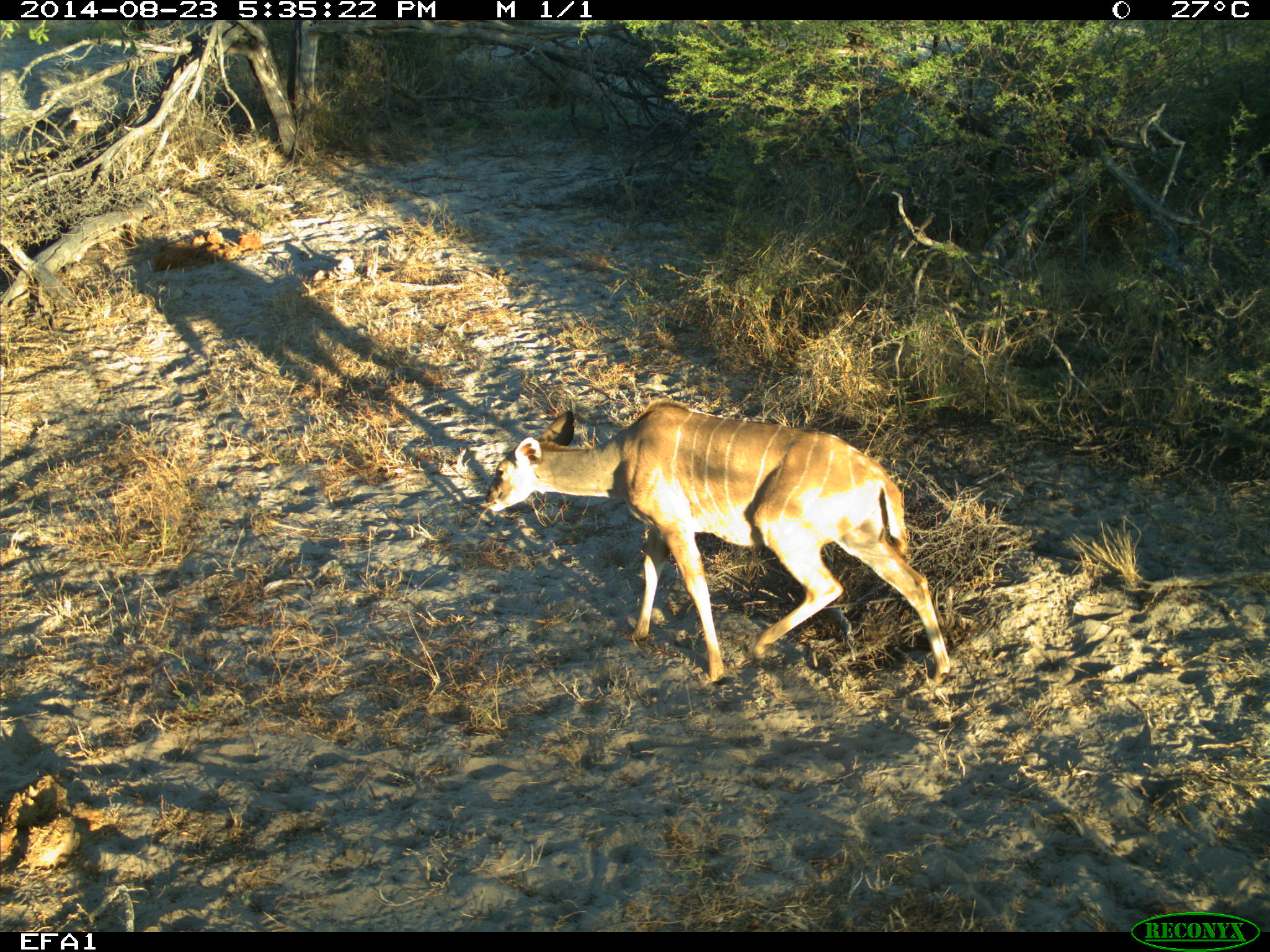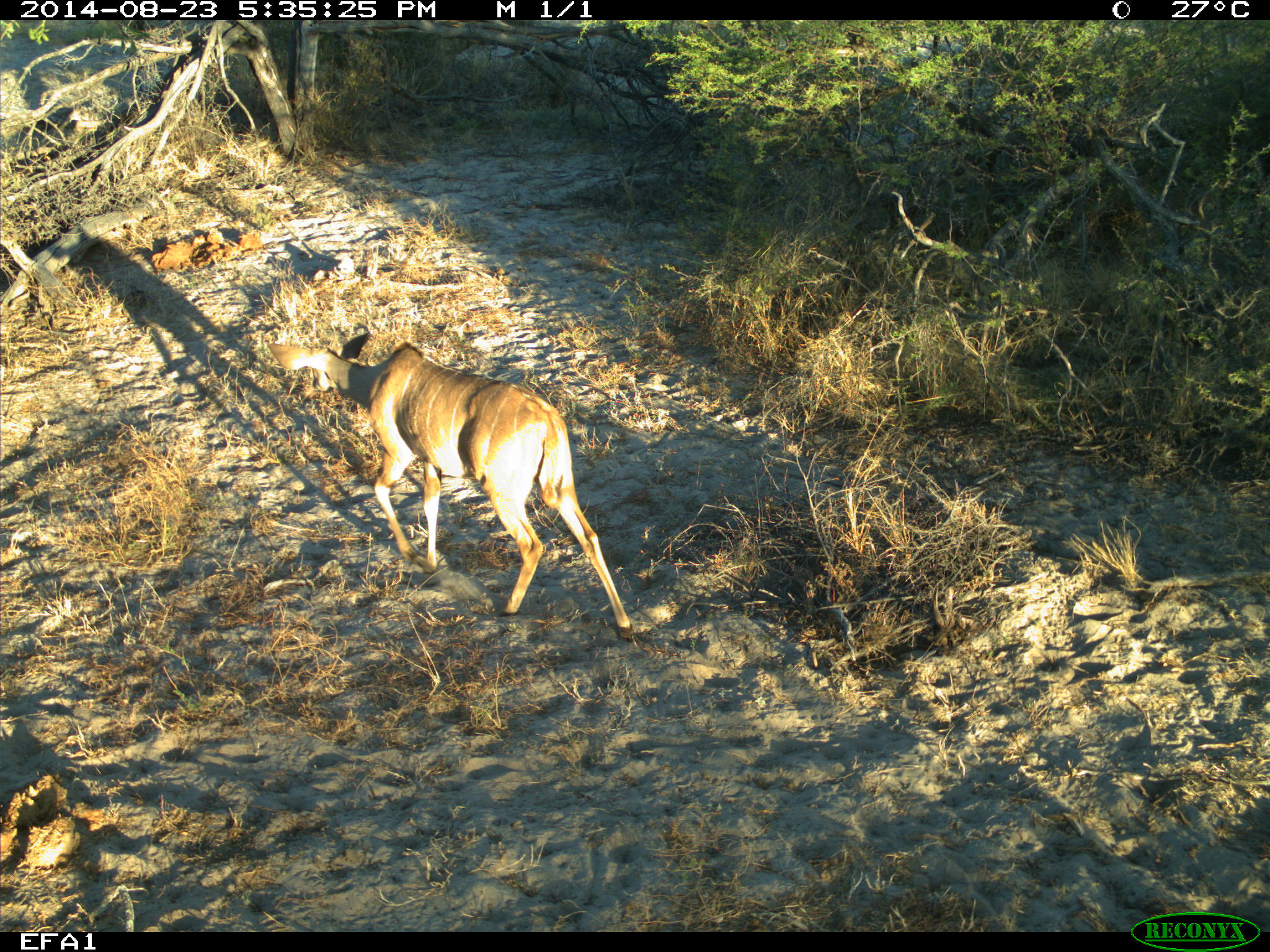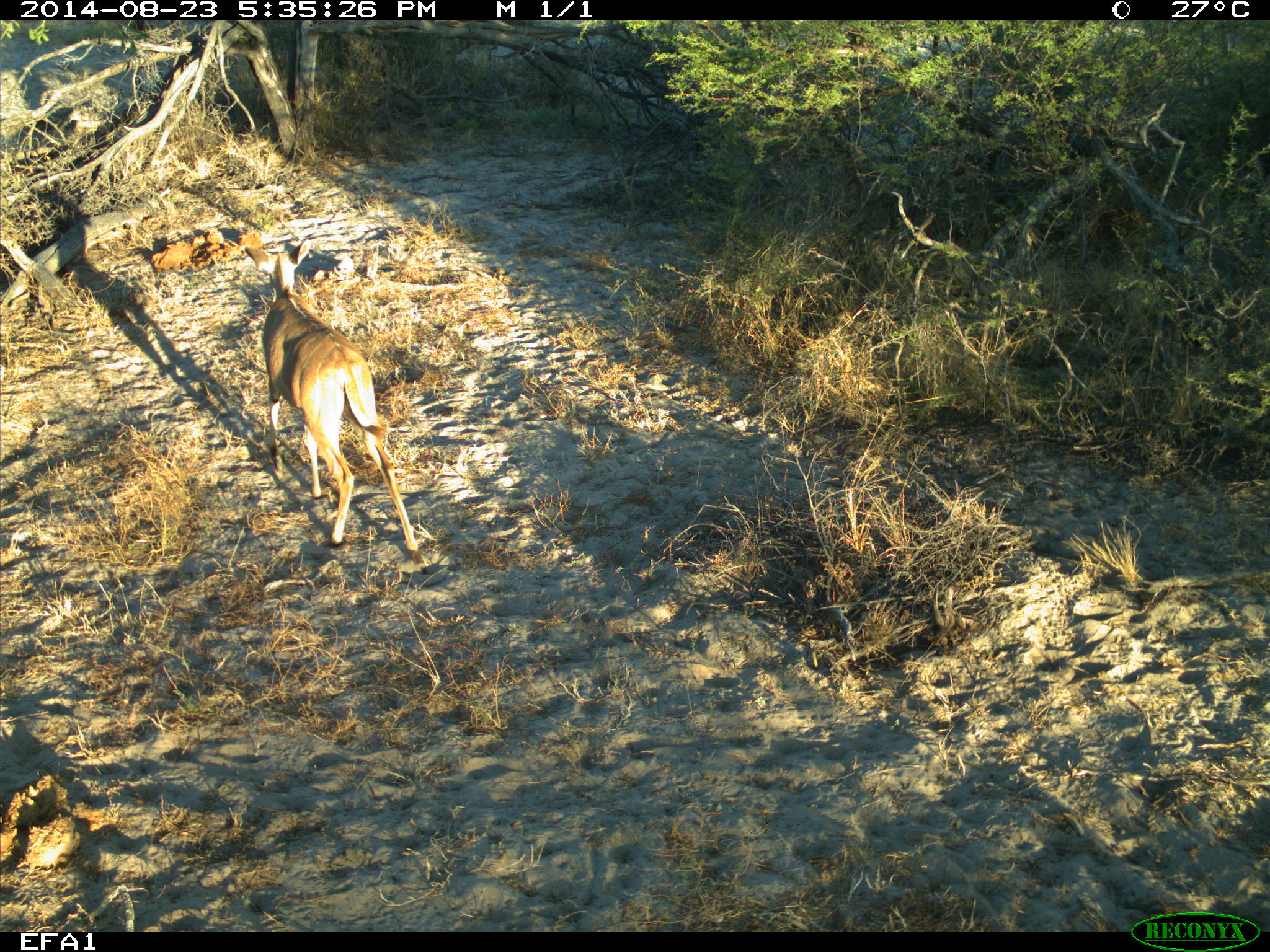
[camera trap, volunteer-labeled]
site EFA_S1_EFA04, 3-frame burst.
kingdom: Animalia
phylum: Chordata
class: Mammalia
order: Artiodactyla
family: Bovidae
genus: Aepyceros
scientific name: Aepyceros melampus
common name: impala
Impala (Aepyceros melampus), count 1. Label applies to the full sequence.